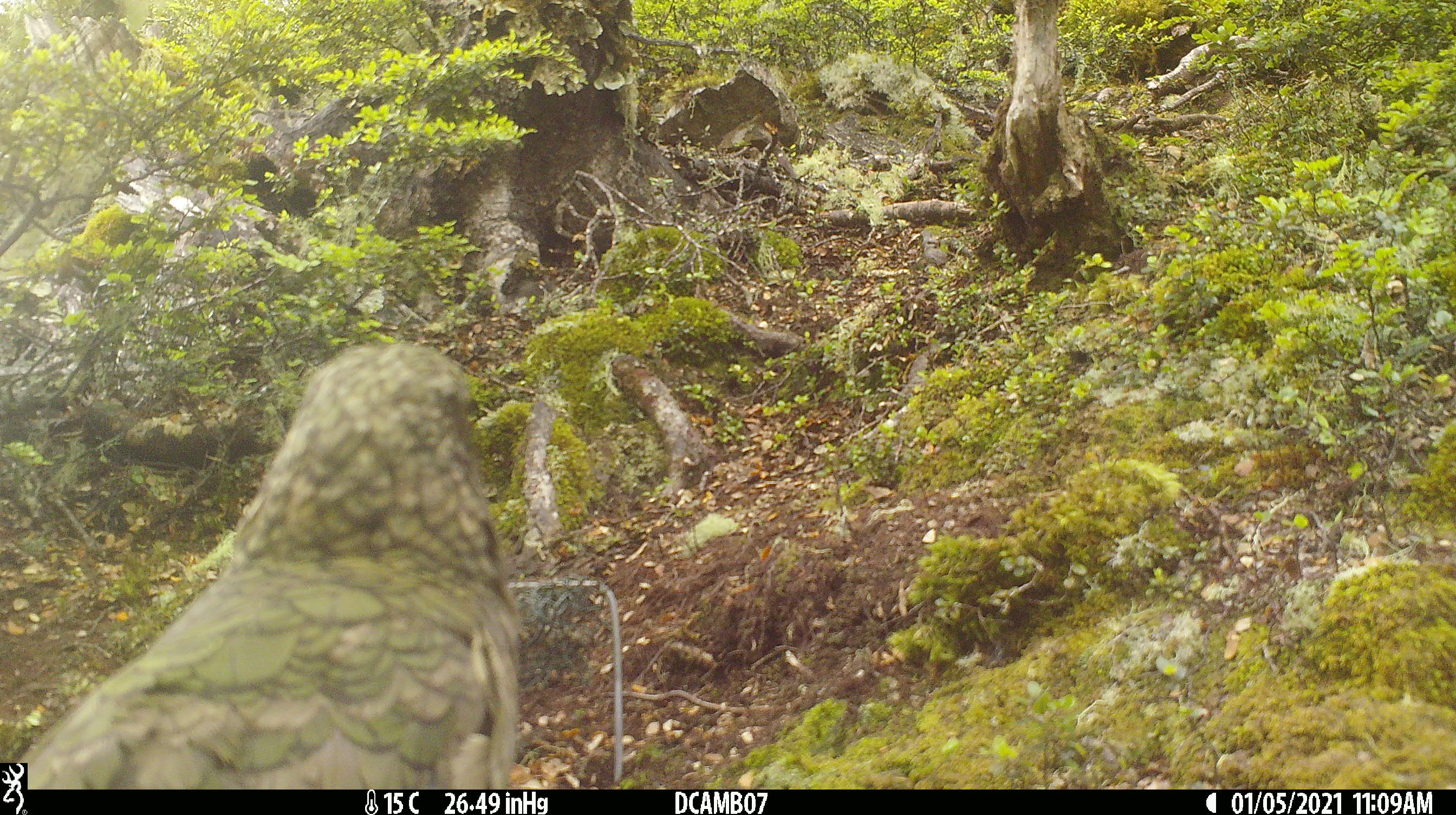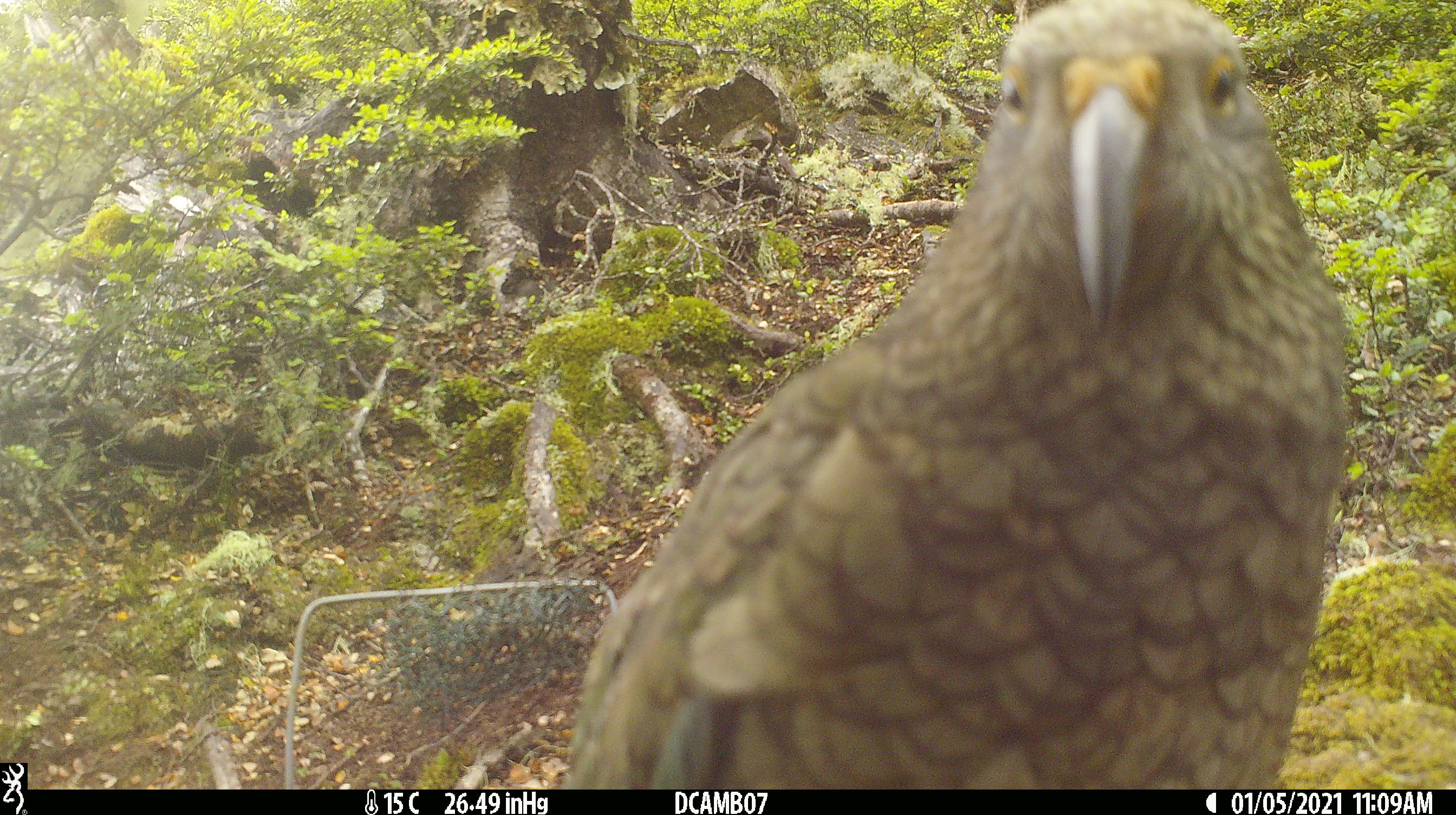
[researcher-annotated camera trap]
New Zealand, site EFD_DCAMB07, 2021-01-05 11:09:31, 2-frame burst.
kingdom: Animalia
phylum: Chordata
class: Aves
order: Psittaciformes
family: Strigopidae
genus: Nestor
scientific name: Nestor notabilis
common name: kea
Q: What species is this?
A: Kea (Nestor notabilis).